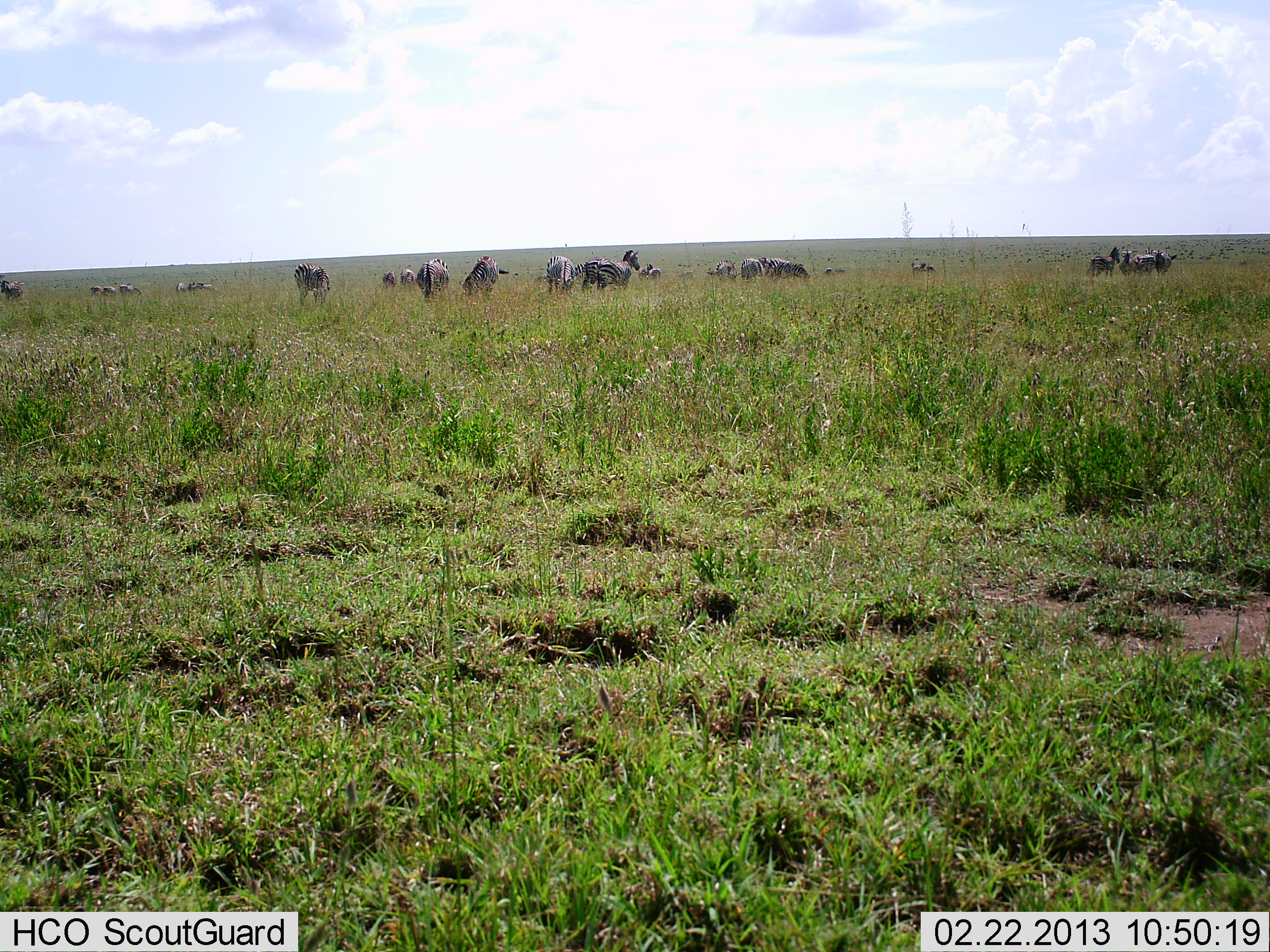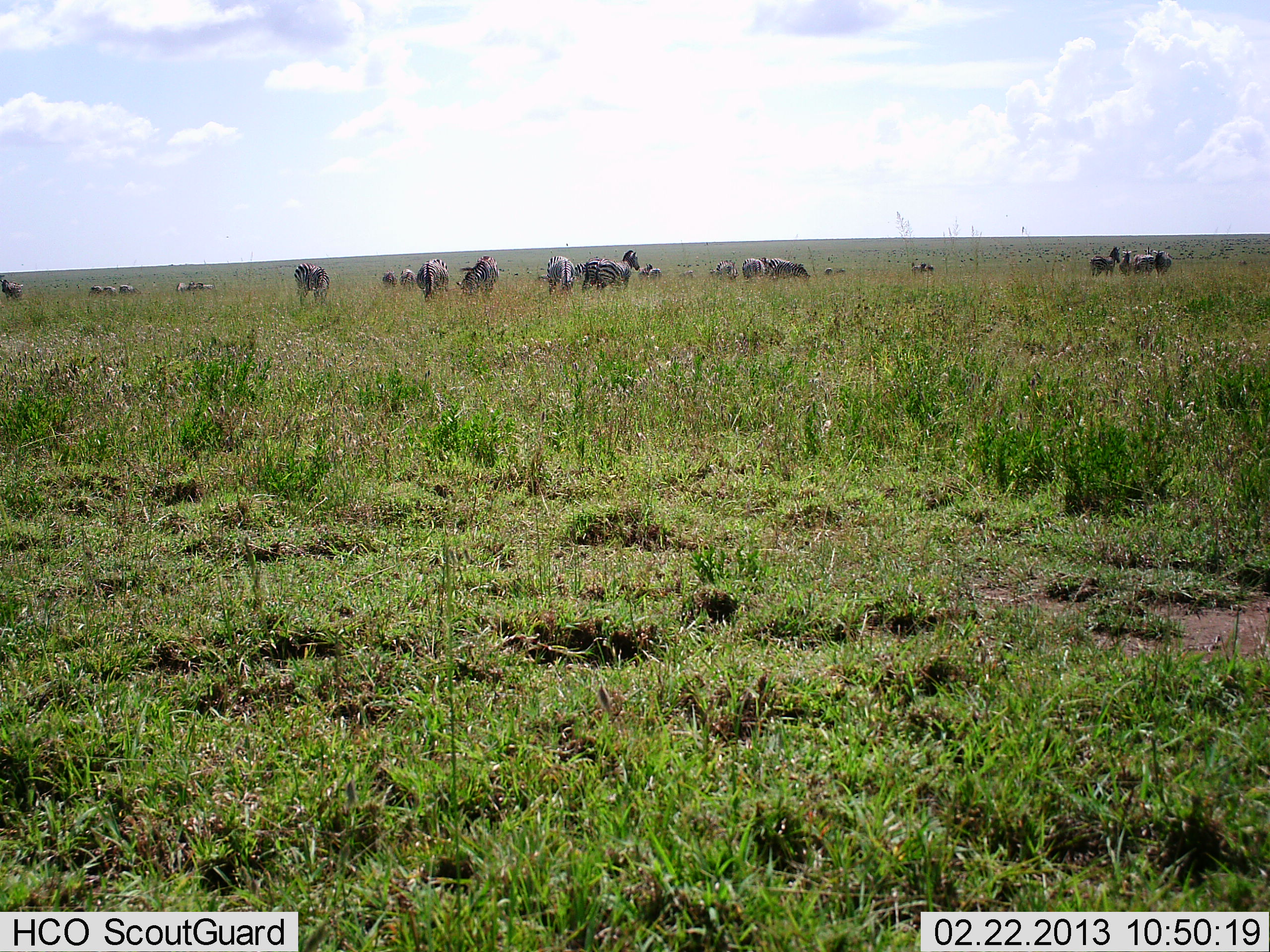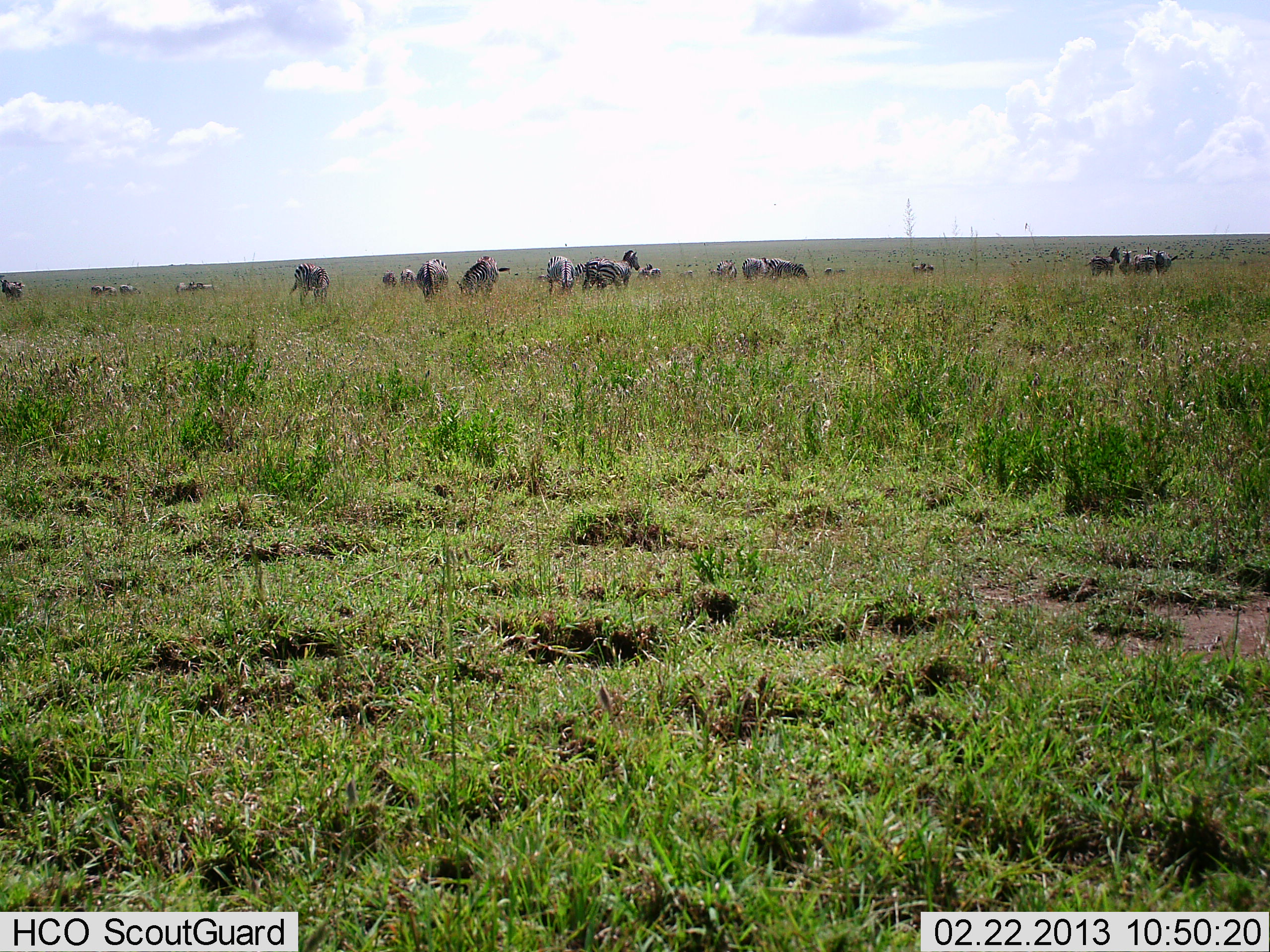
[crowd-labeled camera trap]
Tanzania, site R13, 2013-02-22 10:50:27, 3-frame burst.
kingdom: Animalia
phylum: Chordata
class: Mammalia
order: Perissodactyla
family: Equidae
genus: Equus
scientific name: Equus quagga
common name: plains zebra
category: zebra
Zebra (plains zebra) (Equus quagga), count 11-50. Behavior (volunteer vote fractions): standing 82%, resting 12%, moving 6%, interacting 6%. Young present (vote fraction): 6%. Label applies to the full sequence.